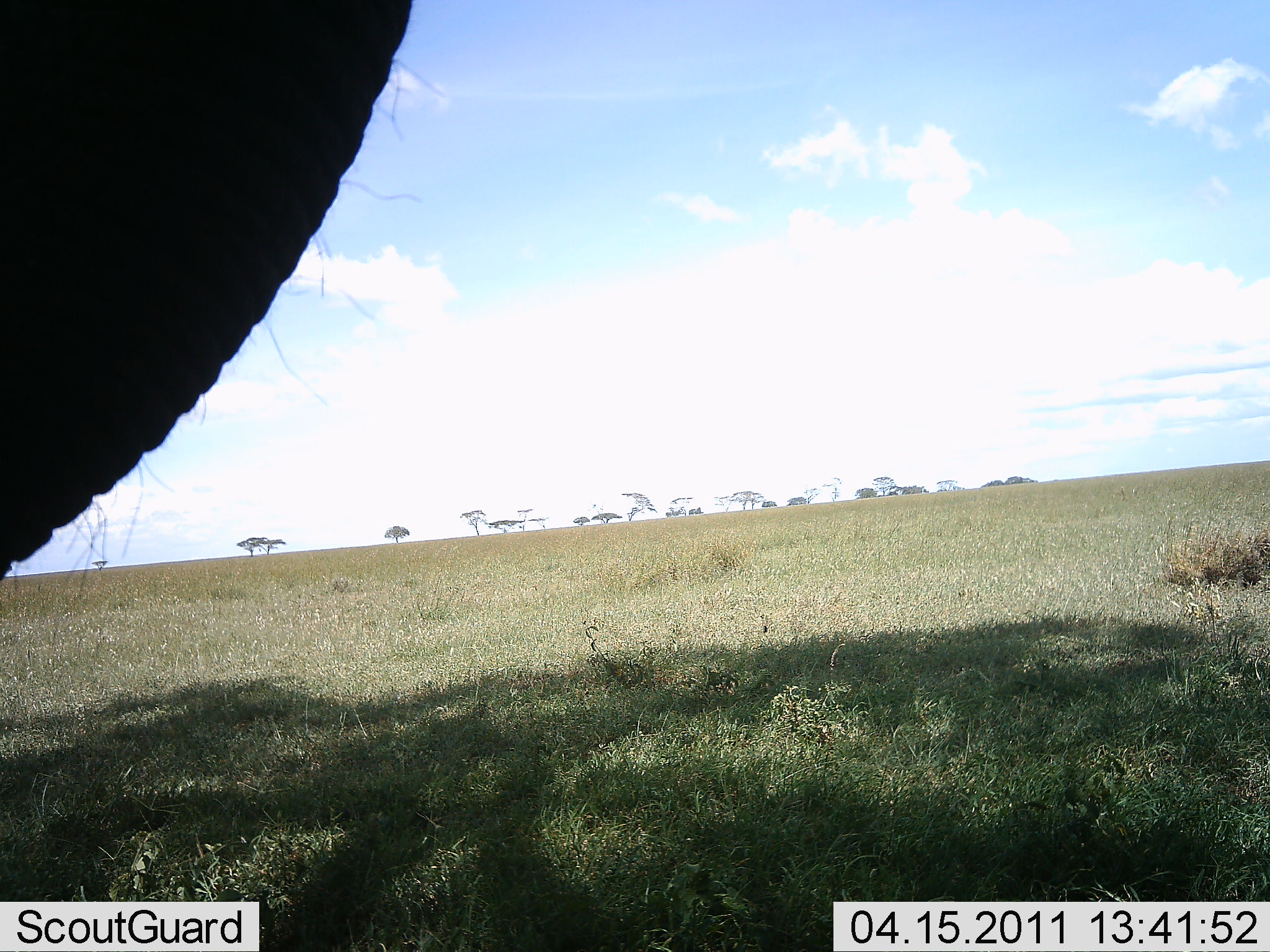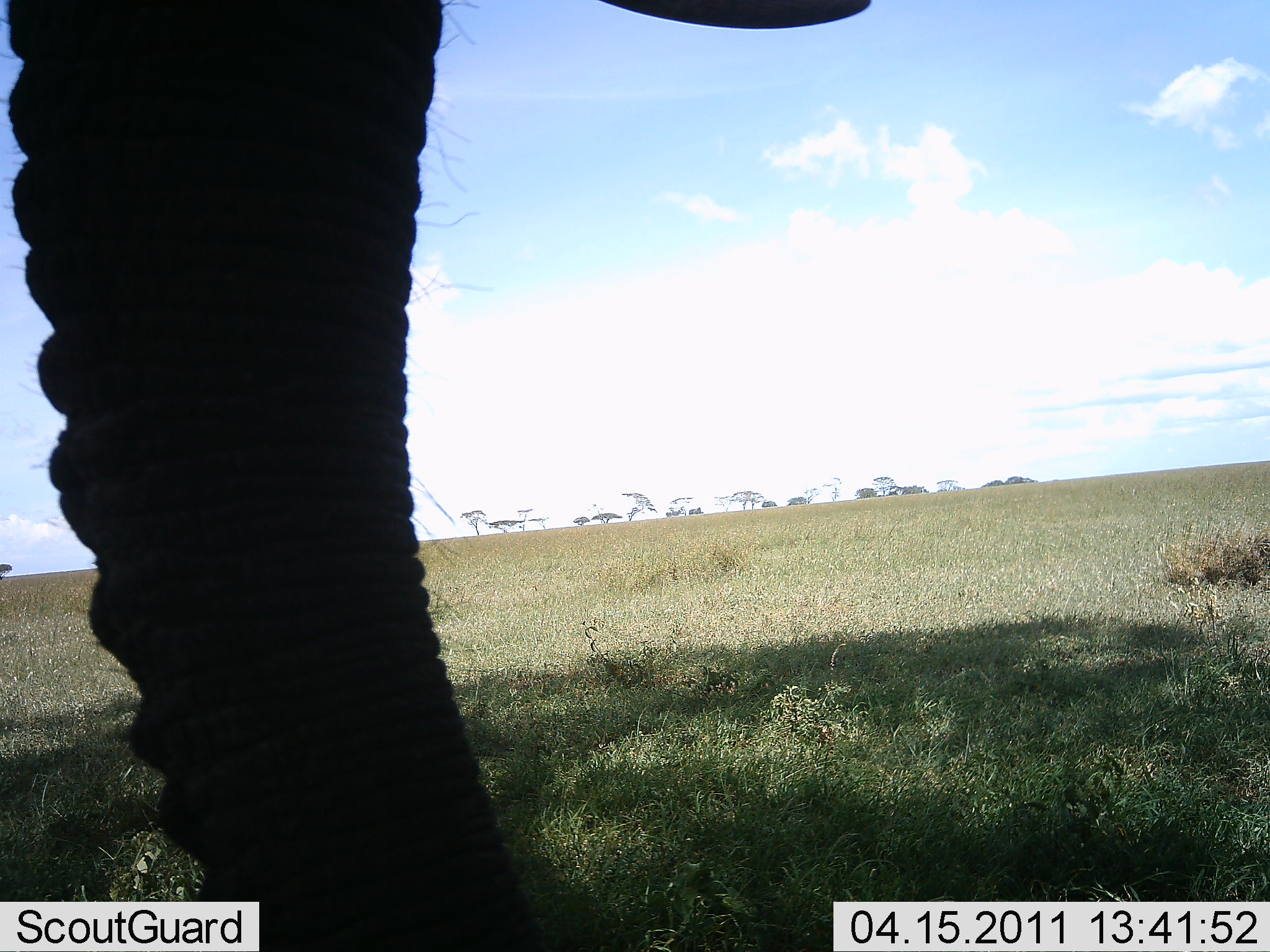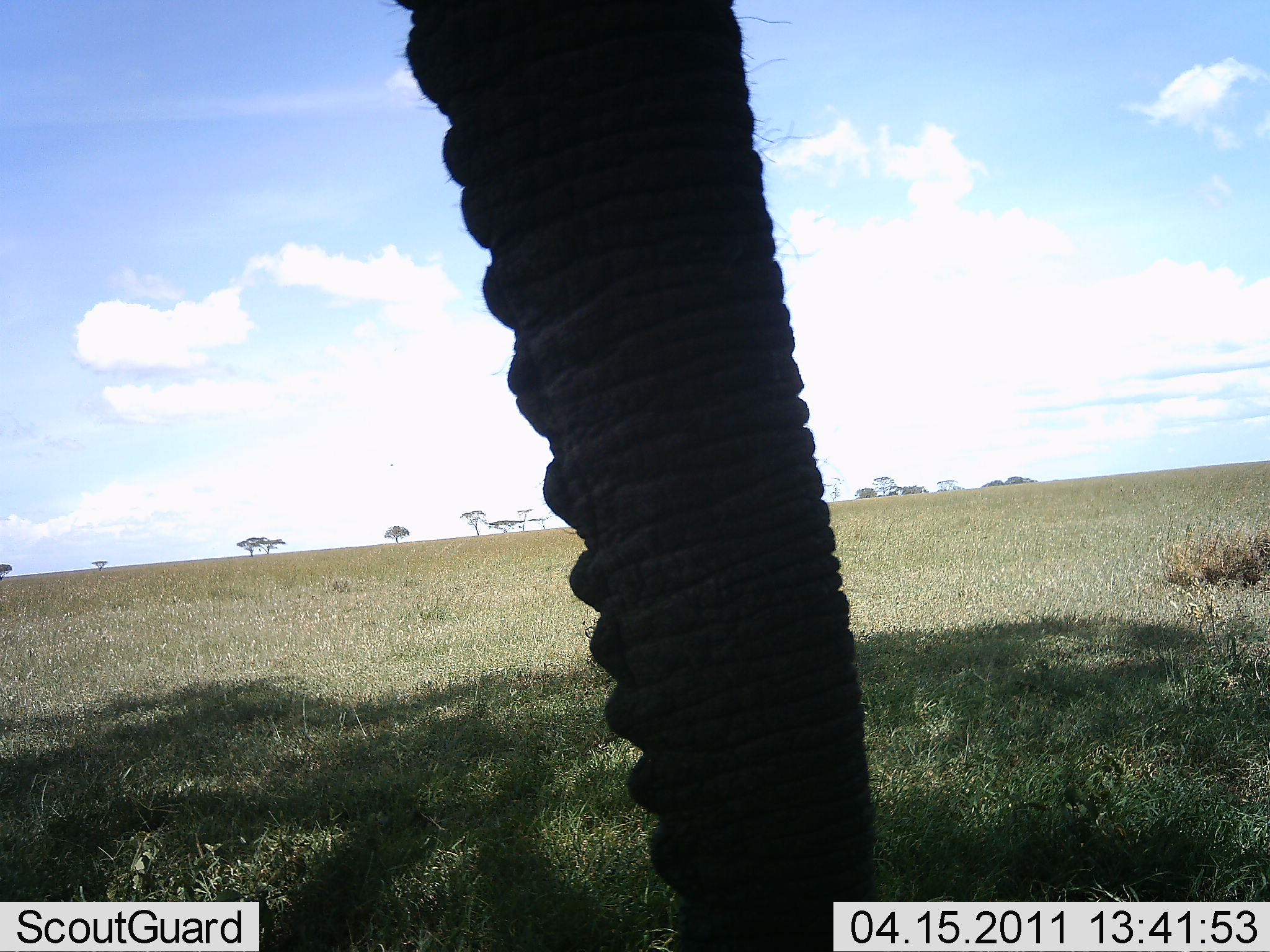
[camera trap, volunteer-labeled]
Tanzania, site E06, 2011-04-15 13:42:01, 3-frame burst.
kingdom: Animalia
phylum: Chordata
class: Mammalia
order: Proboscidea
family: Elephantidae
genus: Loxodonta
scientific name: Loxodonta africana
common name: african bush elephant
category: elephant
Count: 1.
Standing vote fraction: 70%.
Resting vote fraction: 0%.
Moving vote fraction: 10%.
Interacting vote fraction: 0%.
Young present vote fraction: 0%.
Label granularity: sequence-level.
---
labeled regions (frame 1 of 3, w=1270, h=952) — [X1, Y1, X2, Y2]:
animal: [1, 0, 442, 579]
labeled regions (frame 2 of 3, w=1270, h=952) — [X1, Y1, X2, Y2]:
animal: [2, 0, 871, 951]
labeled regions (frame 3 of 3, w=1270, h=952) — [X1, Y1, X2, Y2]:
animal: [381, 0, 880, 952]